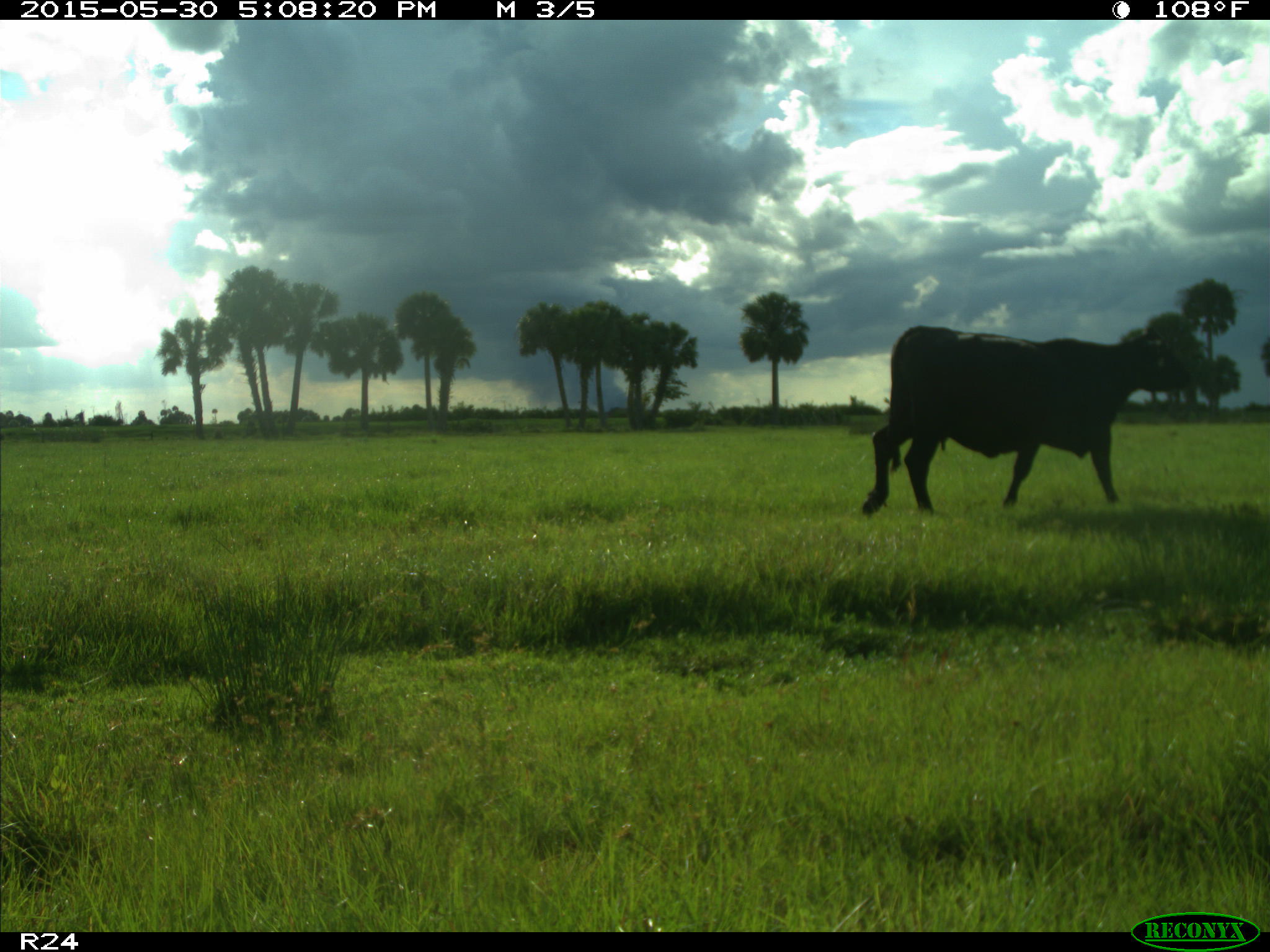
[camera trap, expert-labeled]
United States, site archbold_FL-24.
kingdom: Animalia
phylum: Chordata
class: Mammalia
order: Artiodactyla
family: Bovidae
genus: Bos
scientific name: Bos taurus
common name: domestic cow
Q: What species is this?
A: Bos taurus (domestic cow).